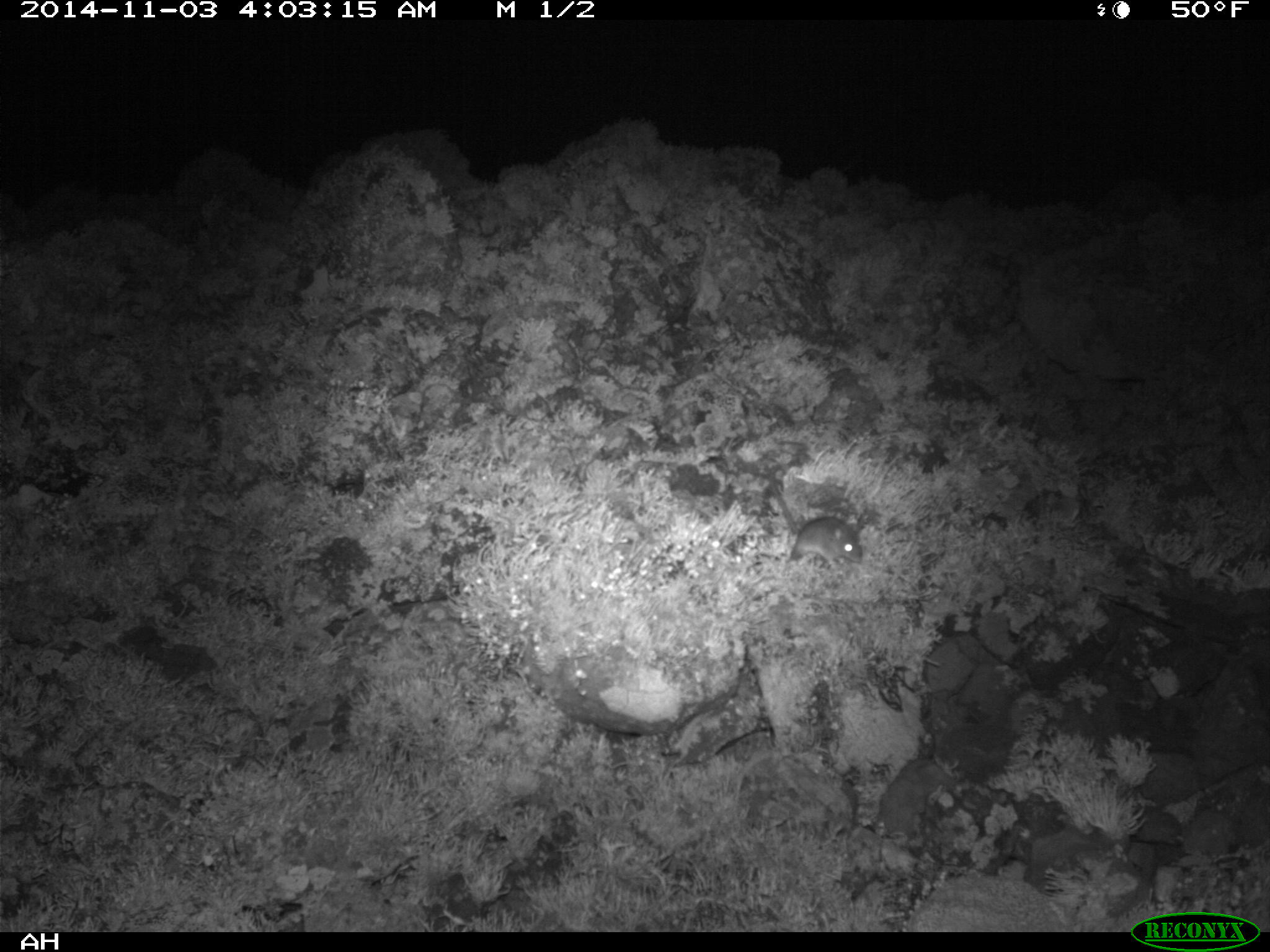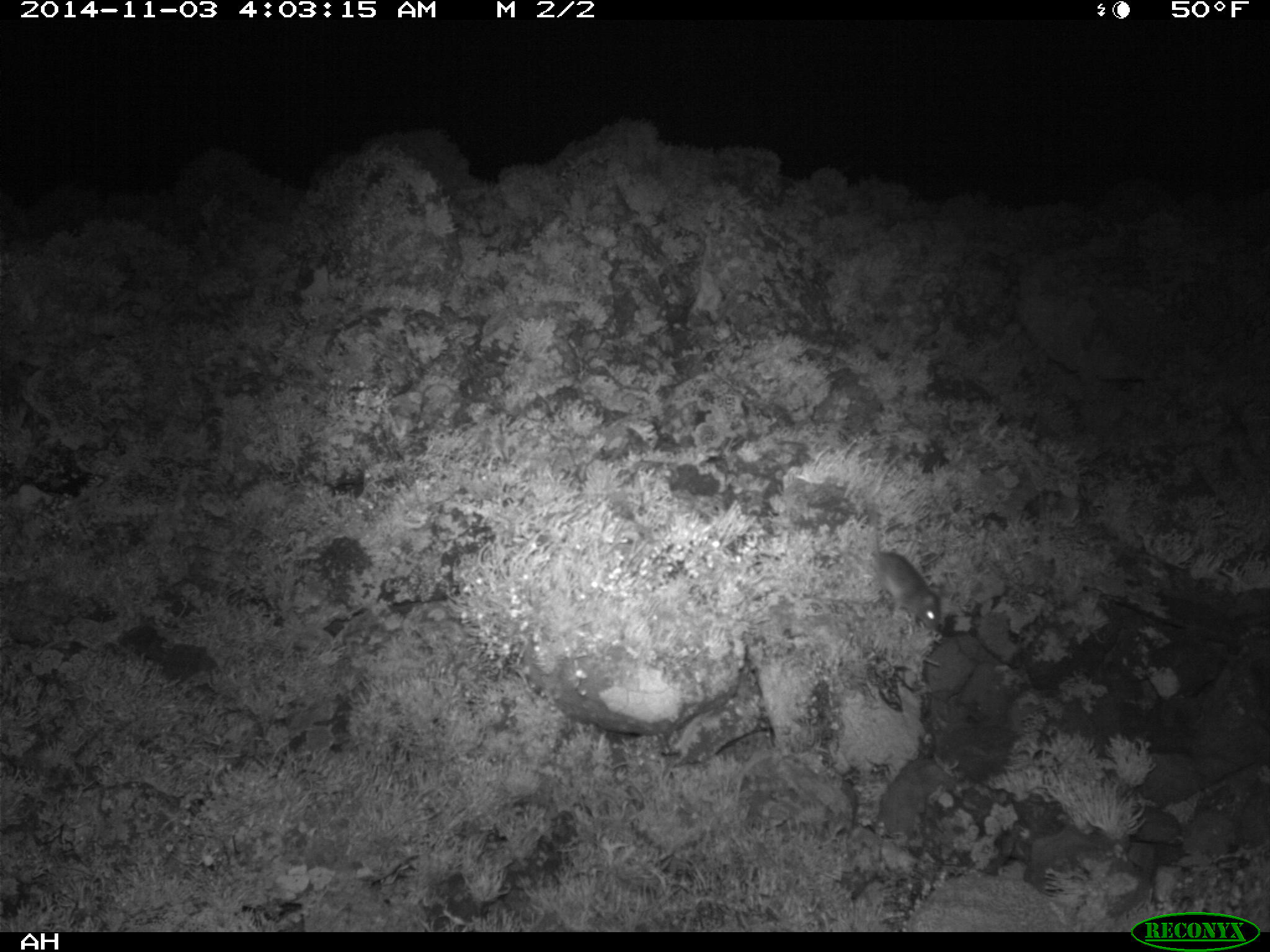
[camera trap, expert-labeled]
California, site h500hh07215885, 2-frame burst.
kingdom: Animalia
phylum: Chordata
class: Mammalia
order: Rodentia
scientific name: Rodentia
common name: rodent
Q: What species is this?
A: Rodent (Rodentia).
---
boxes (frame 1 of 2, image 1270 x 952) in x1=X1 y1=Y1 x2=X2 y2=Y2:
rodent: x1=769 y1=477 x2=861 y2=564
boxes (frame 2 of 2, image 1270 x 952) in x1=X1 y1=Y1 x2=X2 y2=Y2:
rodent: x1=865 y1=501 x2=941 y2=633